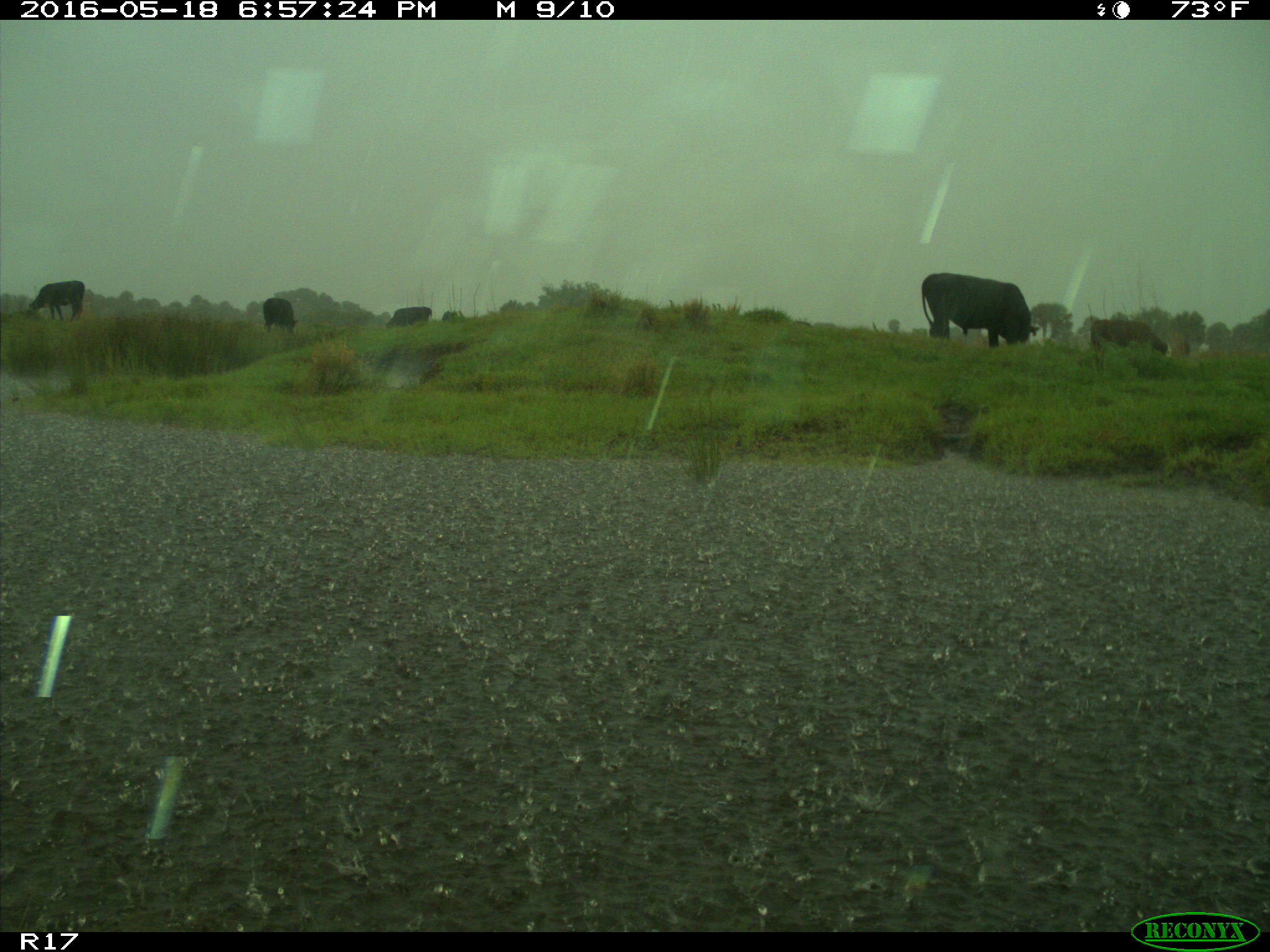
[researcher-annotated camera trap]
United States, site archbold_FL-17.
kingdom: Animalia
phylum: Chordata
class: Mammalia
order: Artiodactyla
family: Bovidae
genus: Bos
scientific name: Bos taurus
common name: domestic cow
Bos taurus (domestic cow).